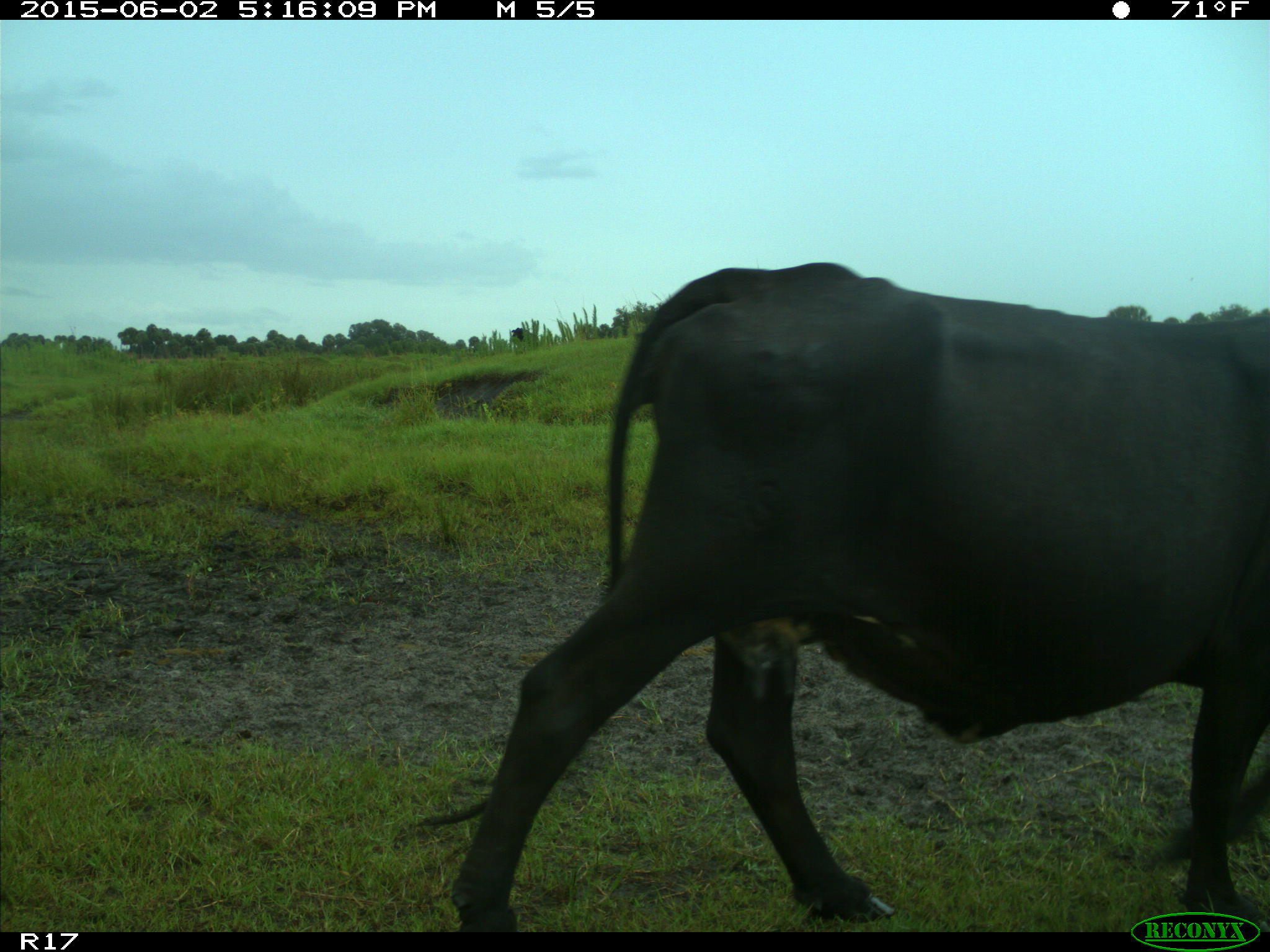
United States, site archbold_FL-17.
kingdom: Animalia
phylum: Chordata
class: Mammalia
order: Artiodactyla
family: Bovidae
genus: Bos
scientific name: Bos taurus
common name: domestic cow